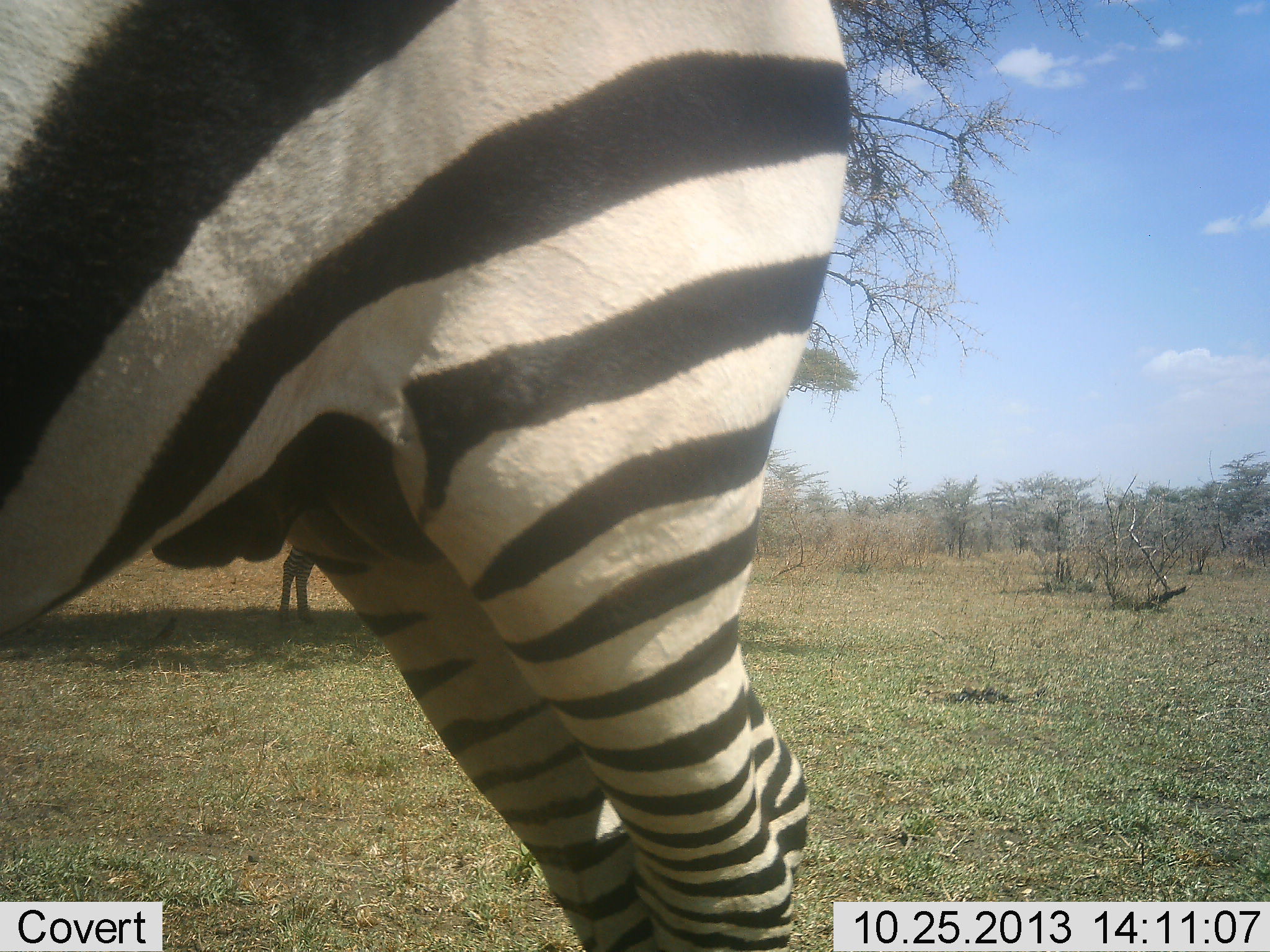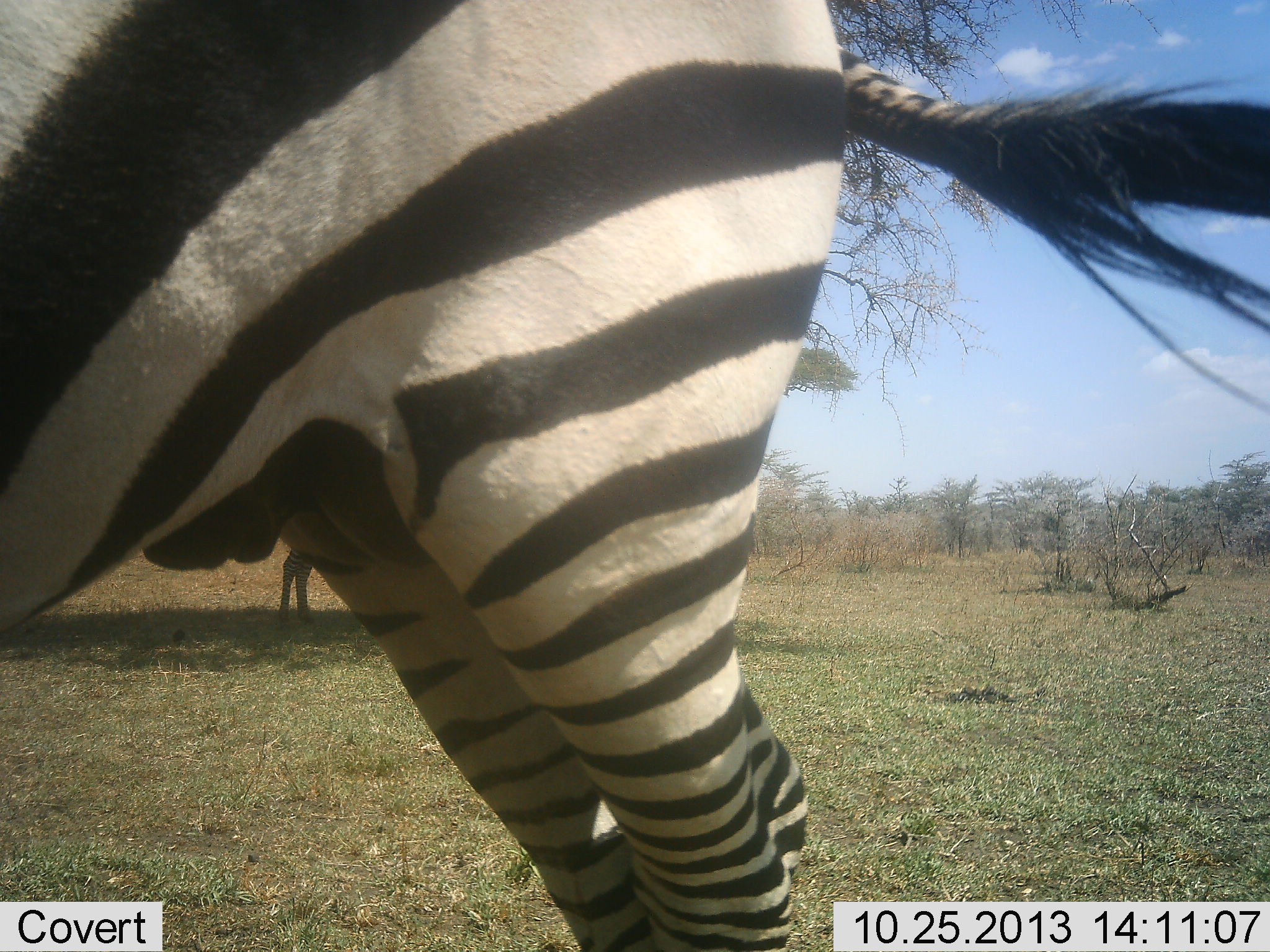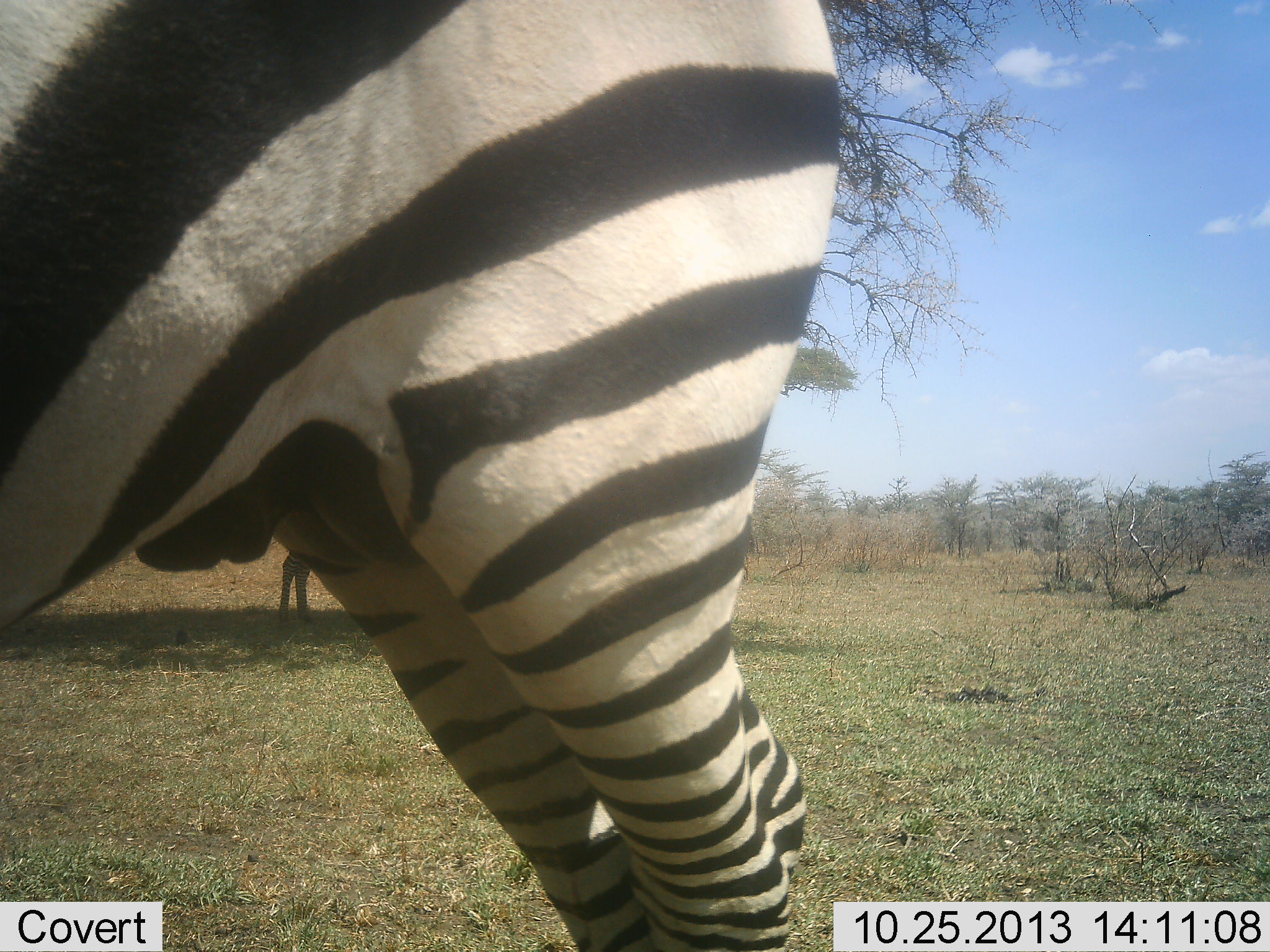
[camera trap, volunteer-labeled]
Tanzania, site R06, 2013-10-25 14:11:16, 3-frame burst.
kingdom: Animalia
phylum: Chordata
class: Mammalia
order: Perissodactyla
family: Equidae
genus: Equus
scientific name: Equus quagga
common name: plains zebra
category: zebra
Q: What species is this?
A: Zebra (plains zebra) (Equus quagga).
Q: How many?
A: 2.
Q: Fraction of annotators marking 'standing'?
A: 92%.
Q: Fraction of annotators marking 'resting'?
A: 0%.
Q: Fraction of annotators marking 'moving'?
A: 8%.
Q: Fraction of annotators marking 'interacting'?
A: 0%.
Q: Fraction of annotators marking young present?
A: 0%.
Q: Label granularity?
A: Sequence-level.